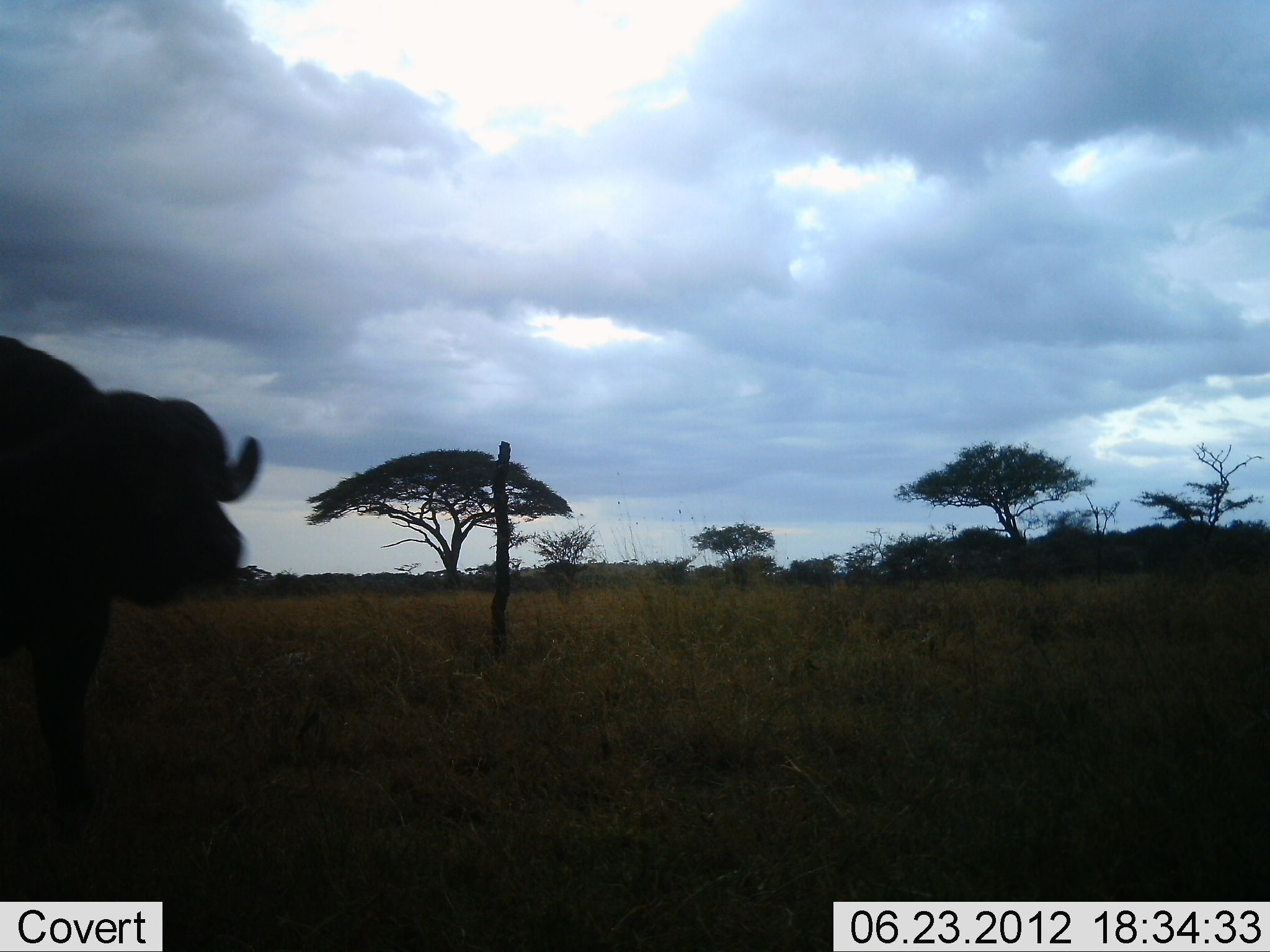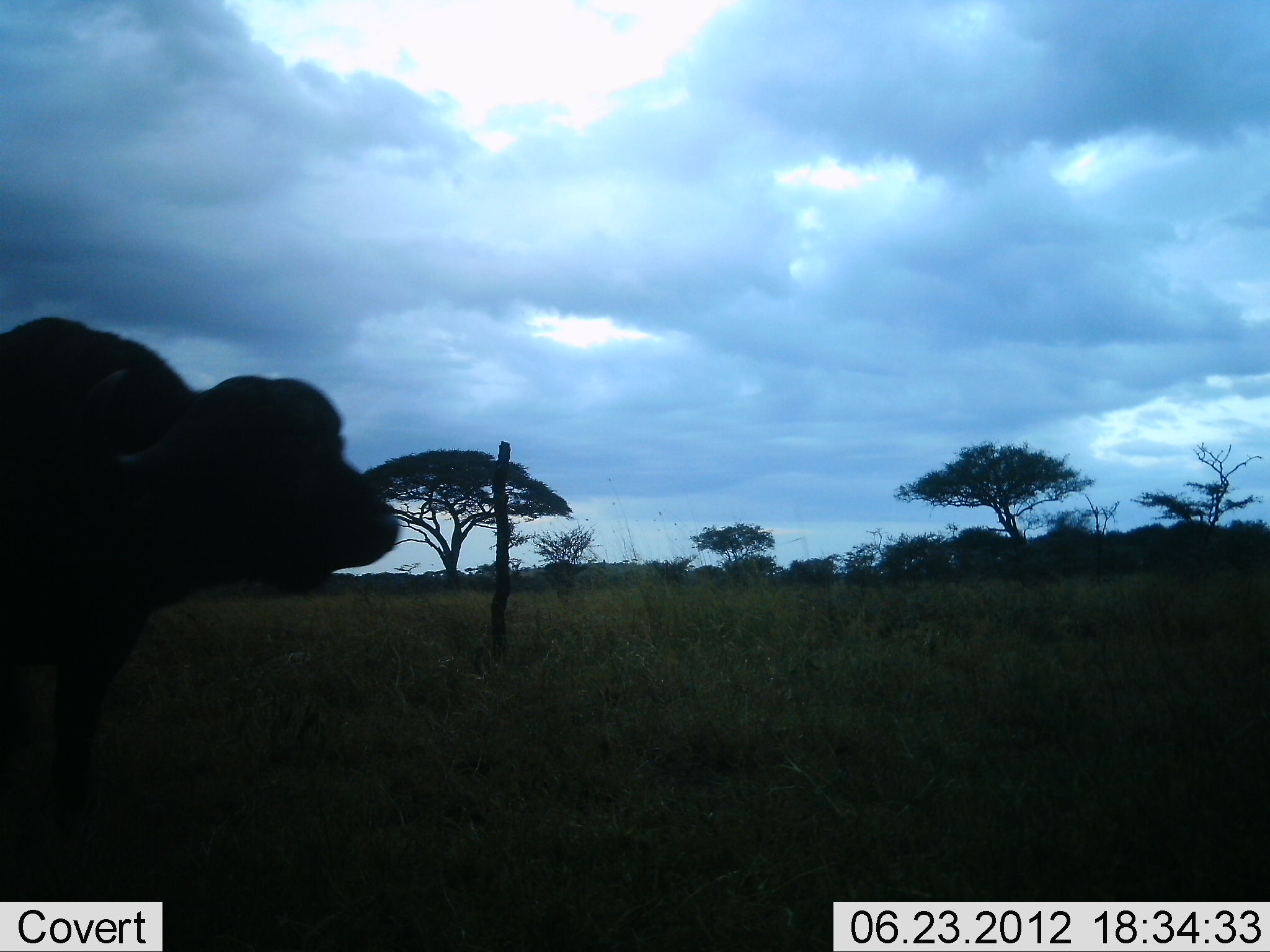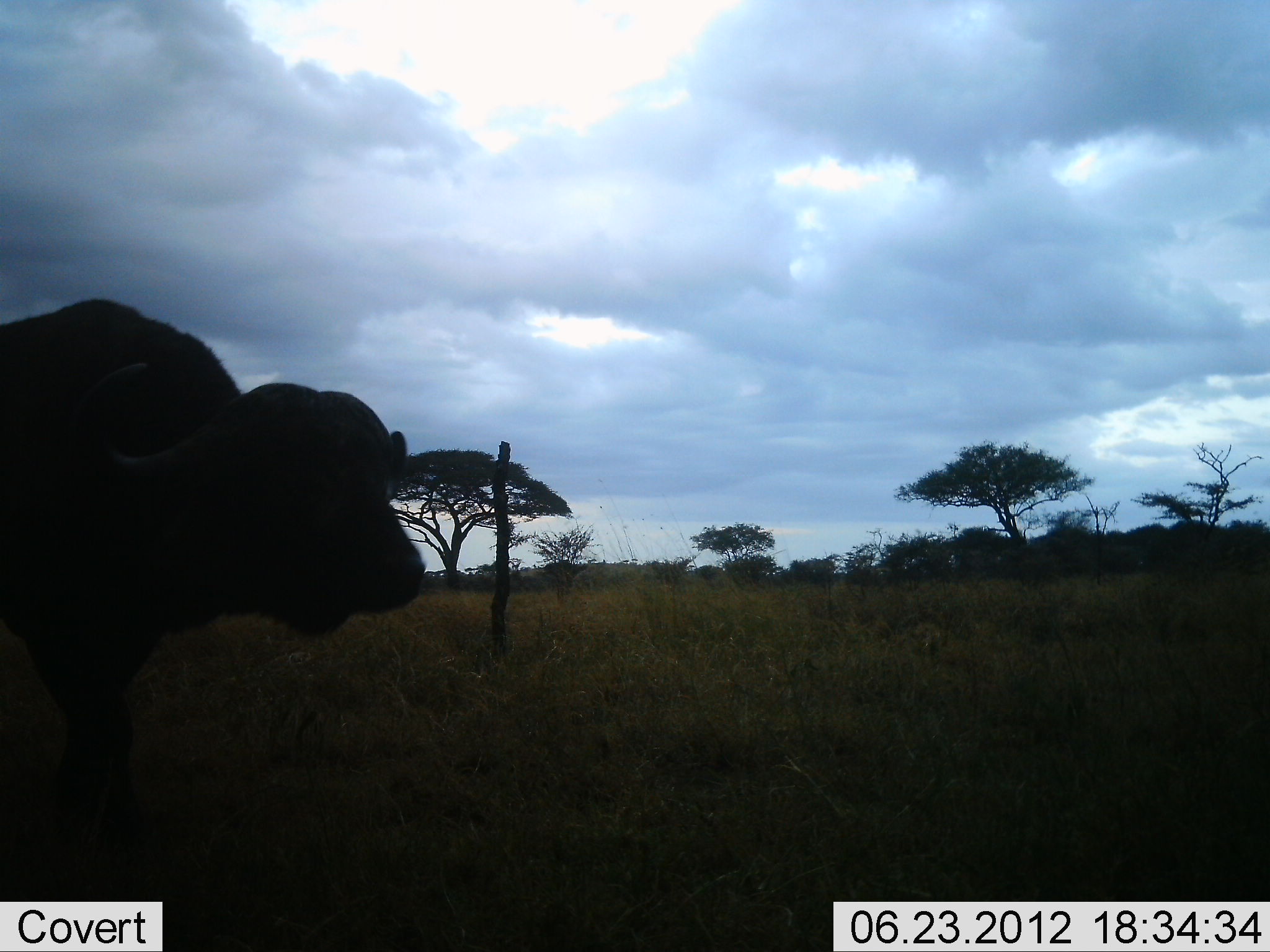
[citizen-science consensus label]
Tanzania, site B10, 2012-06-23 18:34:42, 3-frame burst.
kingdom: Animalia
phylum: Chordata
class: Mammalia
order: Artiodactyla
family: Bovidae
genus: Syncerus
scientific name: Syncerus caffer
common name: cape buffalo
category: buffalo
Buffalo (cape buffalo) (Syncerus caffer), count 1. Behavior (volunteer vote fractions): standing 10%, resting 0%, moving 90%, interacting 0%. Young present (vote fraction): 0%. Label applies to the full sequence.